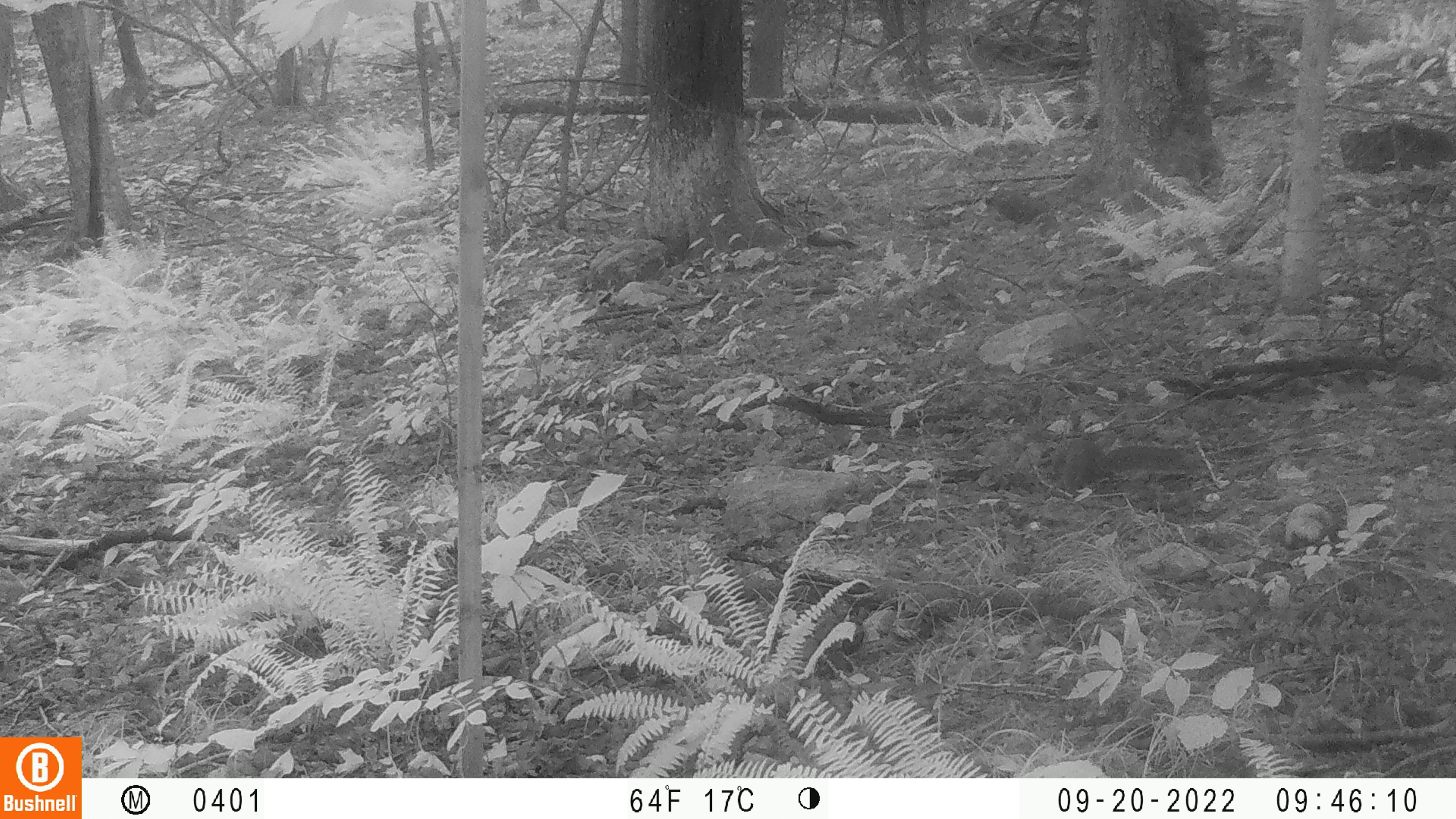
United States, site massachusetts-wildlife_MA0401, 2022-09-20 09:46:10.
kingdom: Animalia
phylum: Chordata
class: Mammalia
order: Rodentia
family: Sciuridae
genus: Sciurus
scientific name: Sciurus carolinensis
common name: gray squirrel